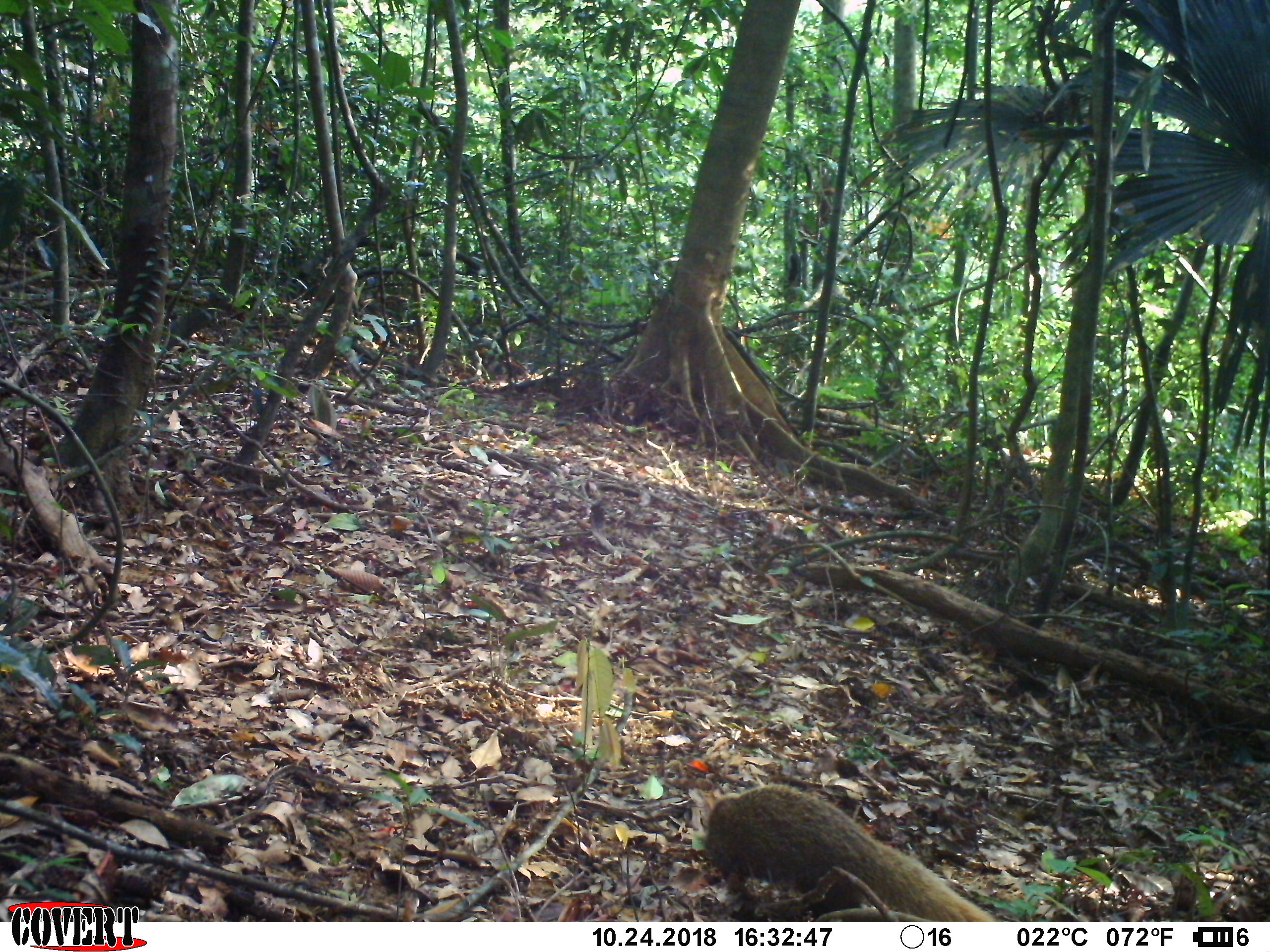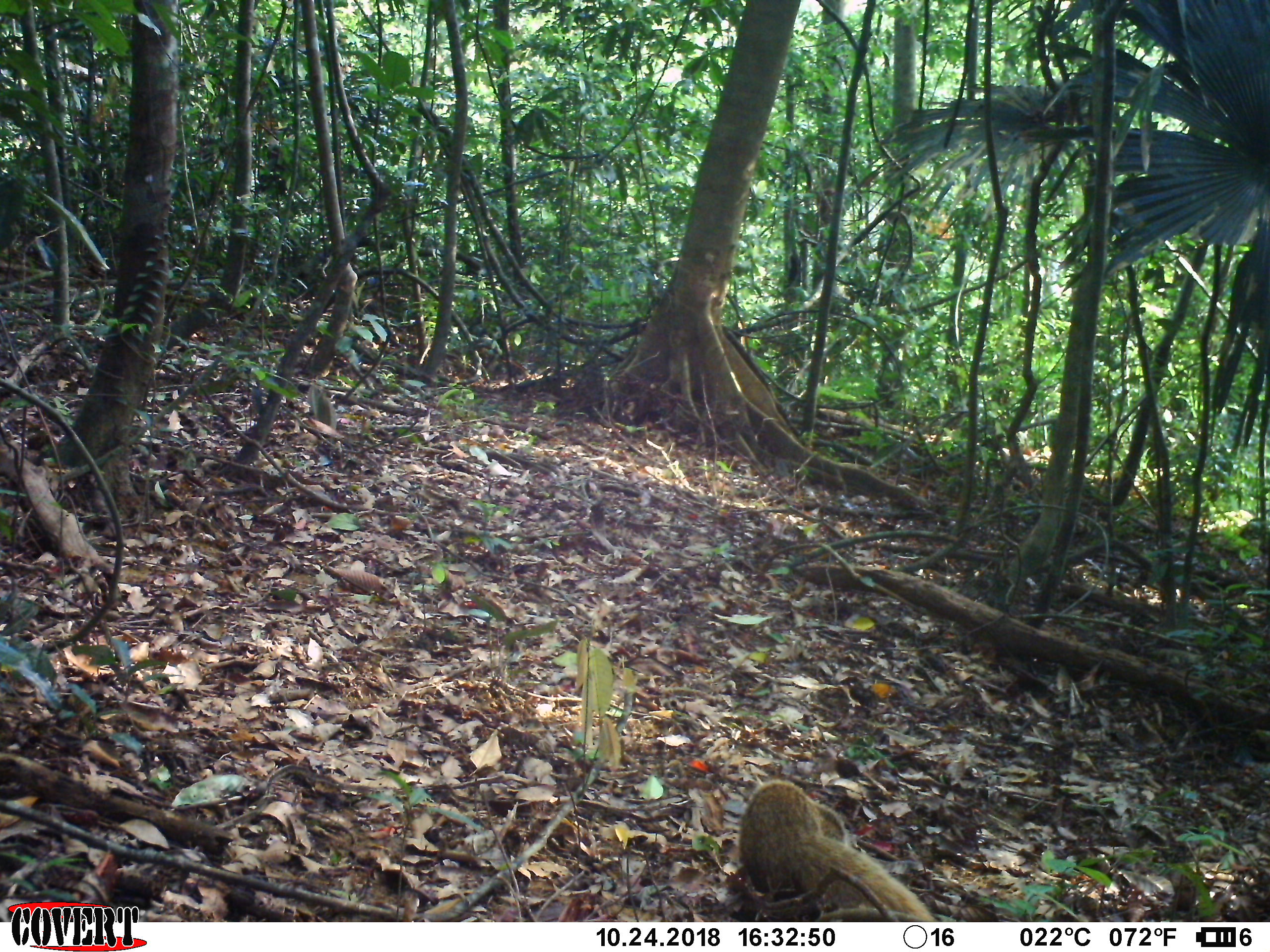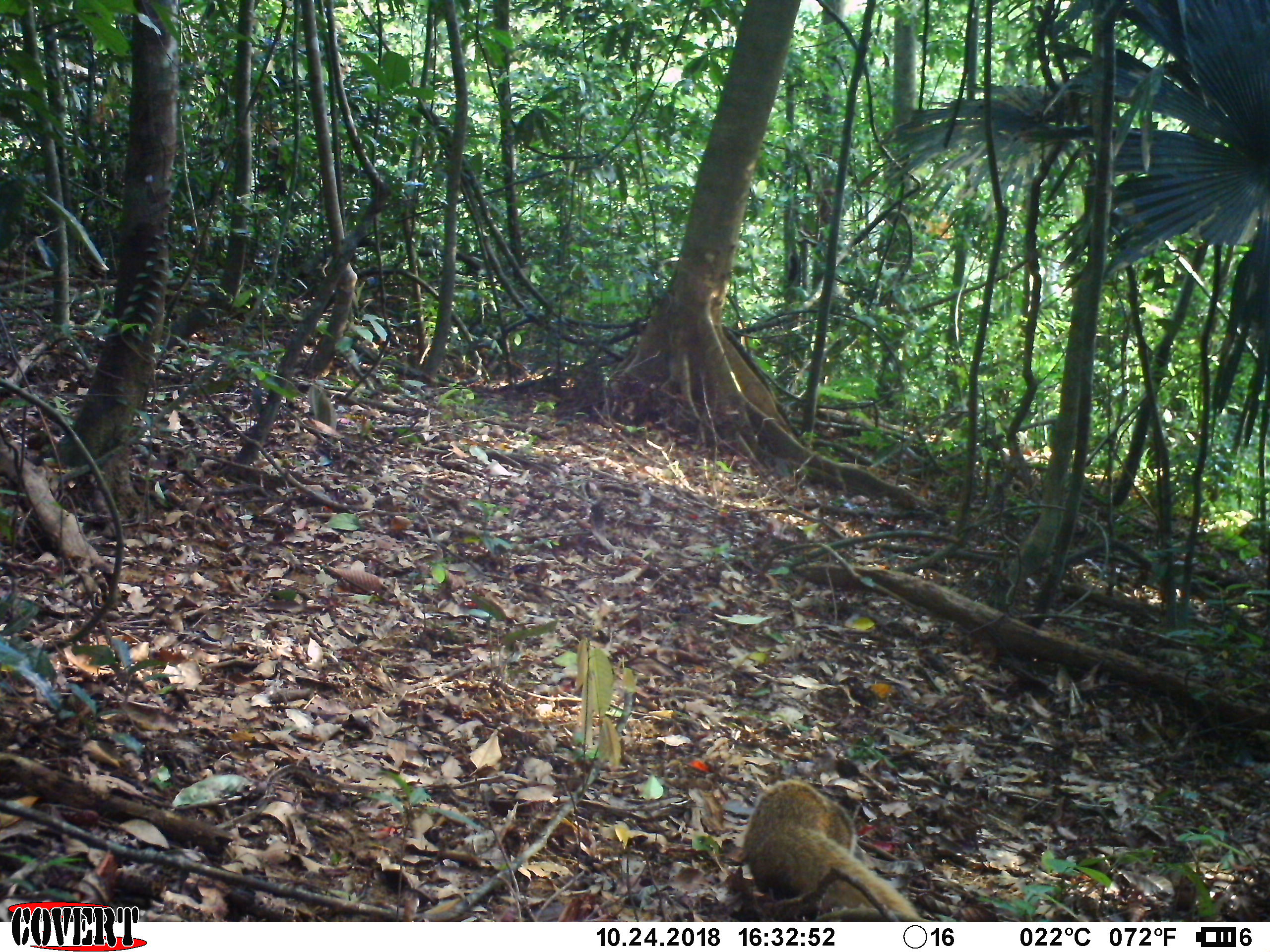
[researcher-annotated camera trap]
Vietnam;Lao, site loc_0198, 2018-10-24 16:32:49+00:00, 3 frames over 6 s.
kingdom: Animalia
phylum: Chordata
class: Mammalia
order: Carnivora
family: Herpestidae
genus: Urva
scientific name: Urva urva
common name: crab-eating mongoose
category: crab eating mongoose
Crab eating mongoose (crab-eating mongoose) (Urva urva). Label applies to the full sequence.